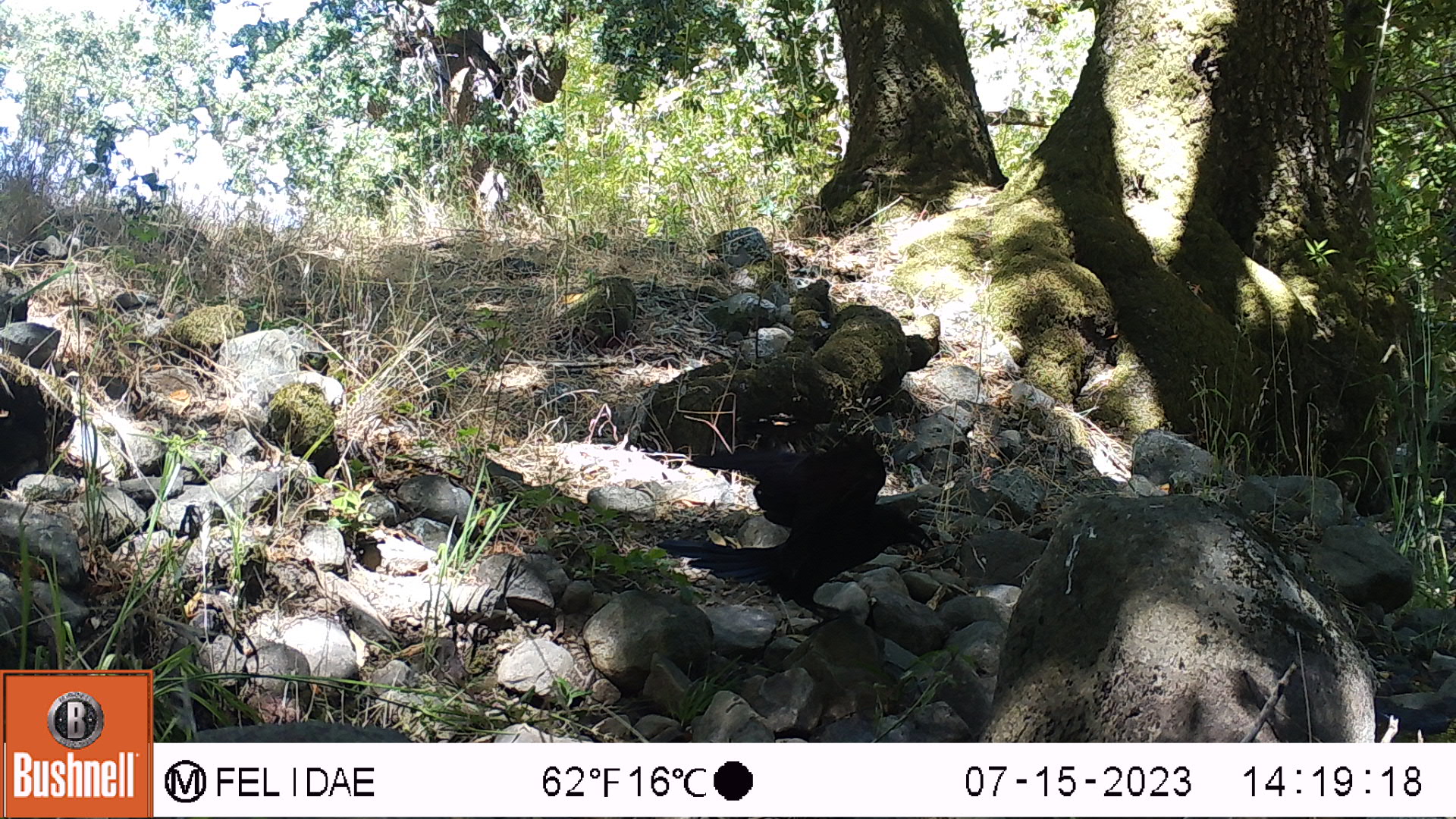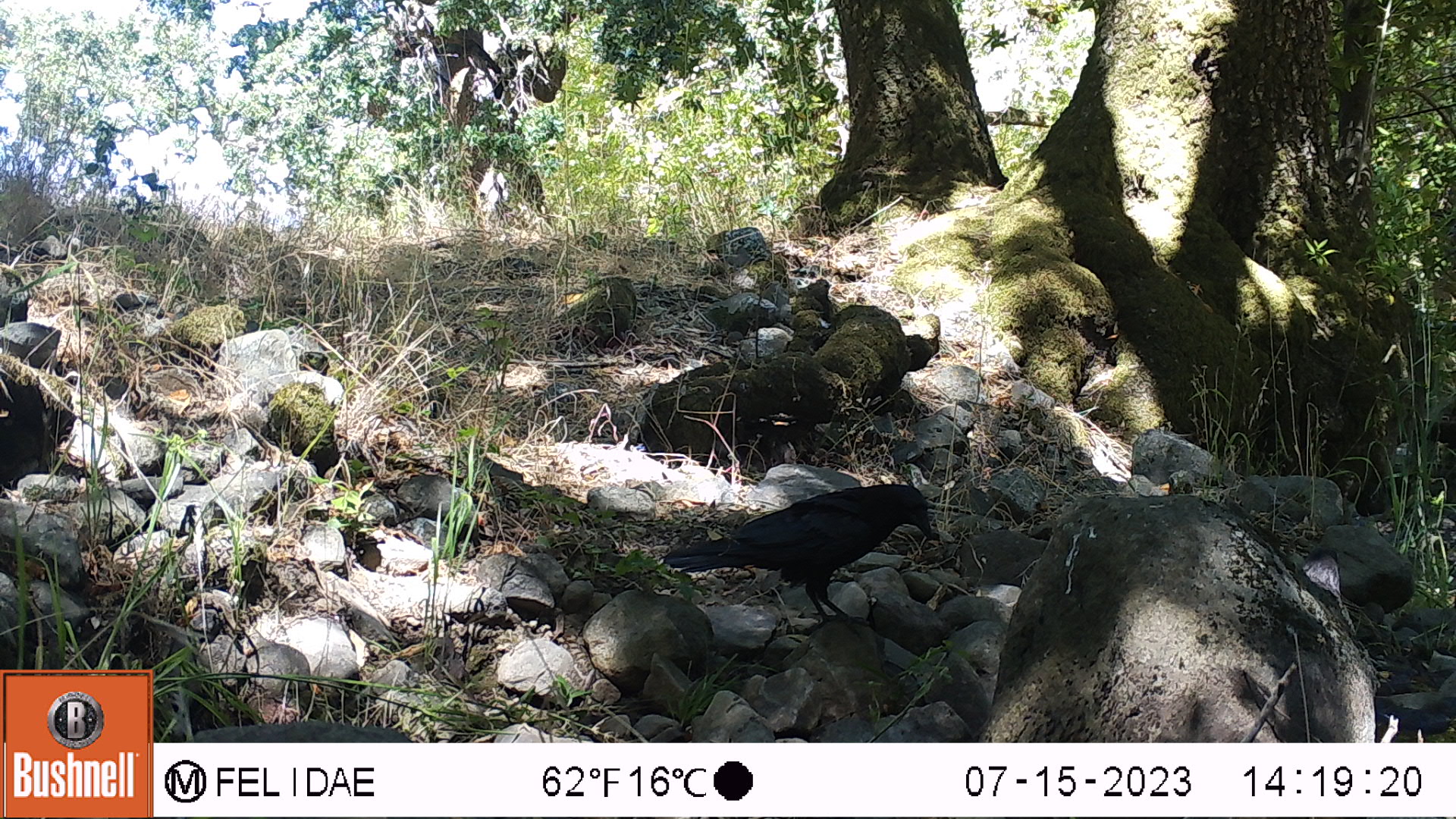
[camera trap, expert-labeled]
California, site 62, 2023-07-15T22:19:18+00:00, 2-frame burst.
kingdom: Animalia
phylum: Chordata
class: Aves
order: Passeriformes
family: Corvidae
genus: Corvus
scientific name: Corvus brachyrhynchos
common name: american crow